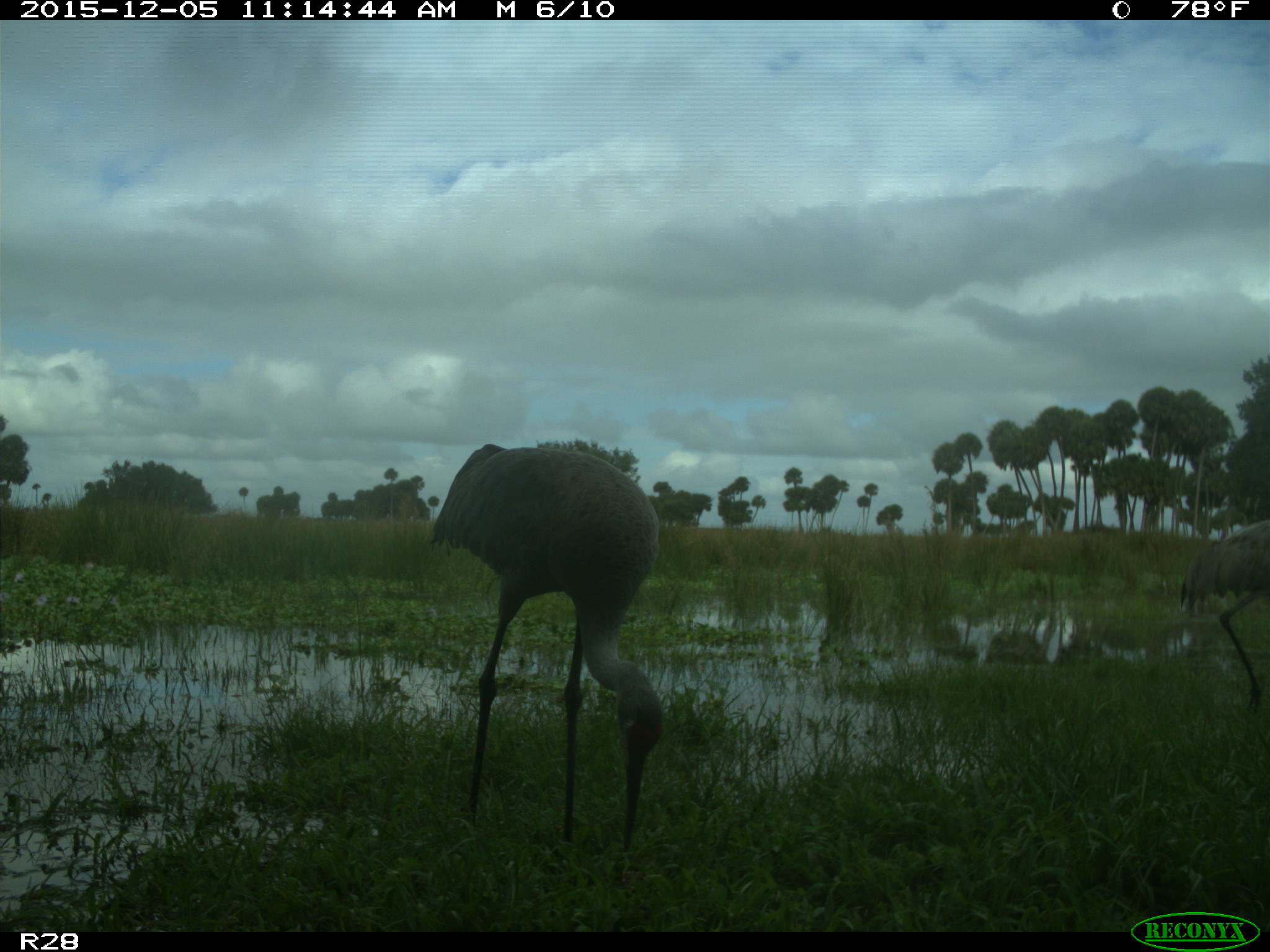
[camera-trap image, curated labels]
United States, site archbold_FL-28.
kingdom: Animalia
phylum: Chordata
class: Aves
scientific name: Aves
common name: birds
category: unidentified bird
Unidentified bird (birds) (Aves).